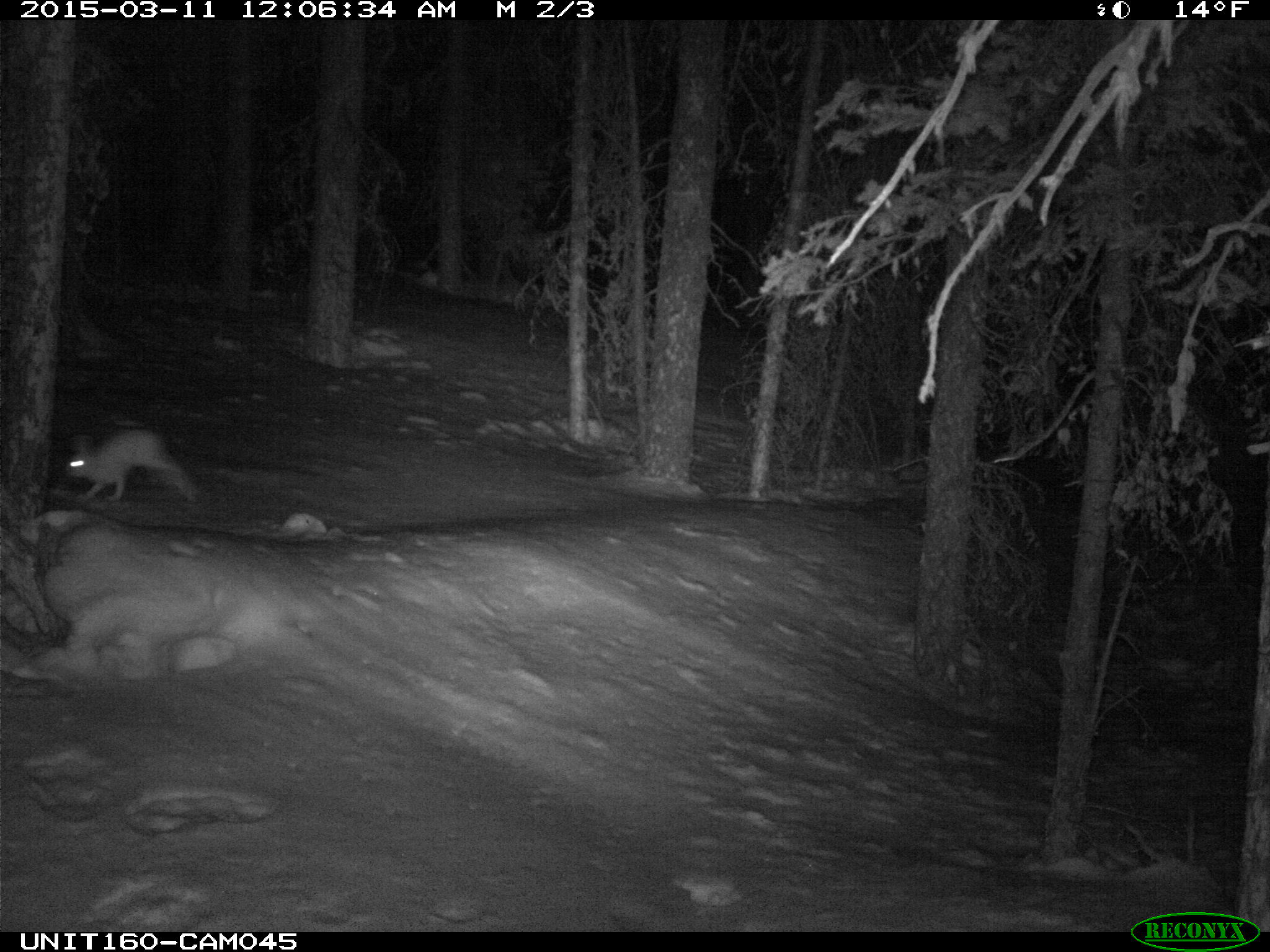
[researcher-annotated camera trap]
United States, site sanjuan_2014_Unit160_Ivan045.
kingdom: Animalia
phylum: Chordata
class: Mammalia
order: Lagomorpha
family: Leporidae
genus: Lepus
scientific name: Lepus americanus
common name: snowshoe hare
Lepus americanus (snowshoe hare).